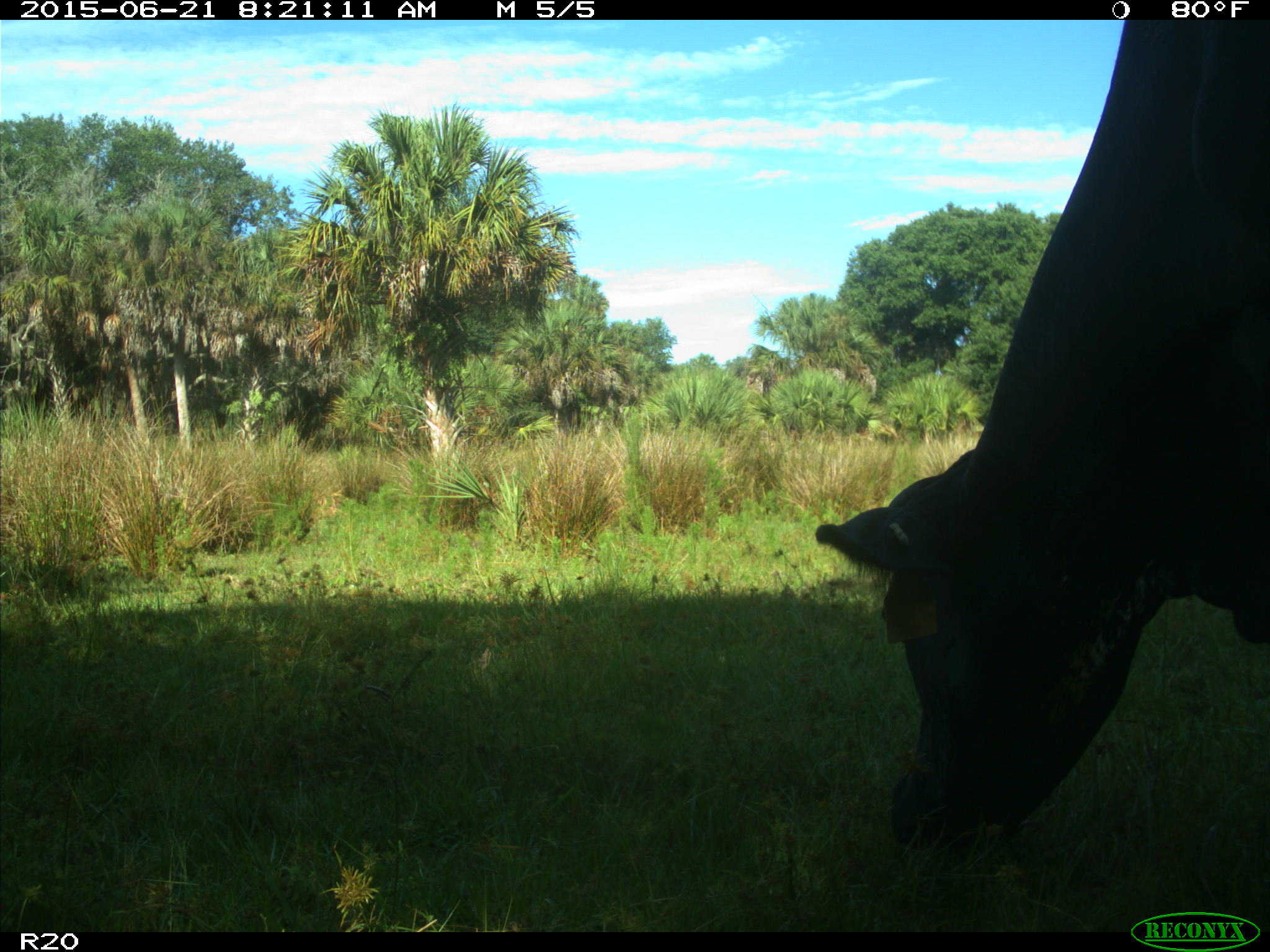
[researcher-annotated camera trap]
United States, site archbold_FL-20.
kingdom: Animalia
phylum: Chordata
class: Mammalia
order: Artiodactyla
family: Bovidae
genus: Bos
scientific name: Bos taurus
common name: domestic cow